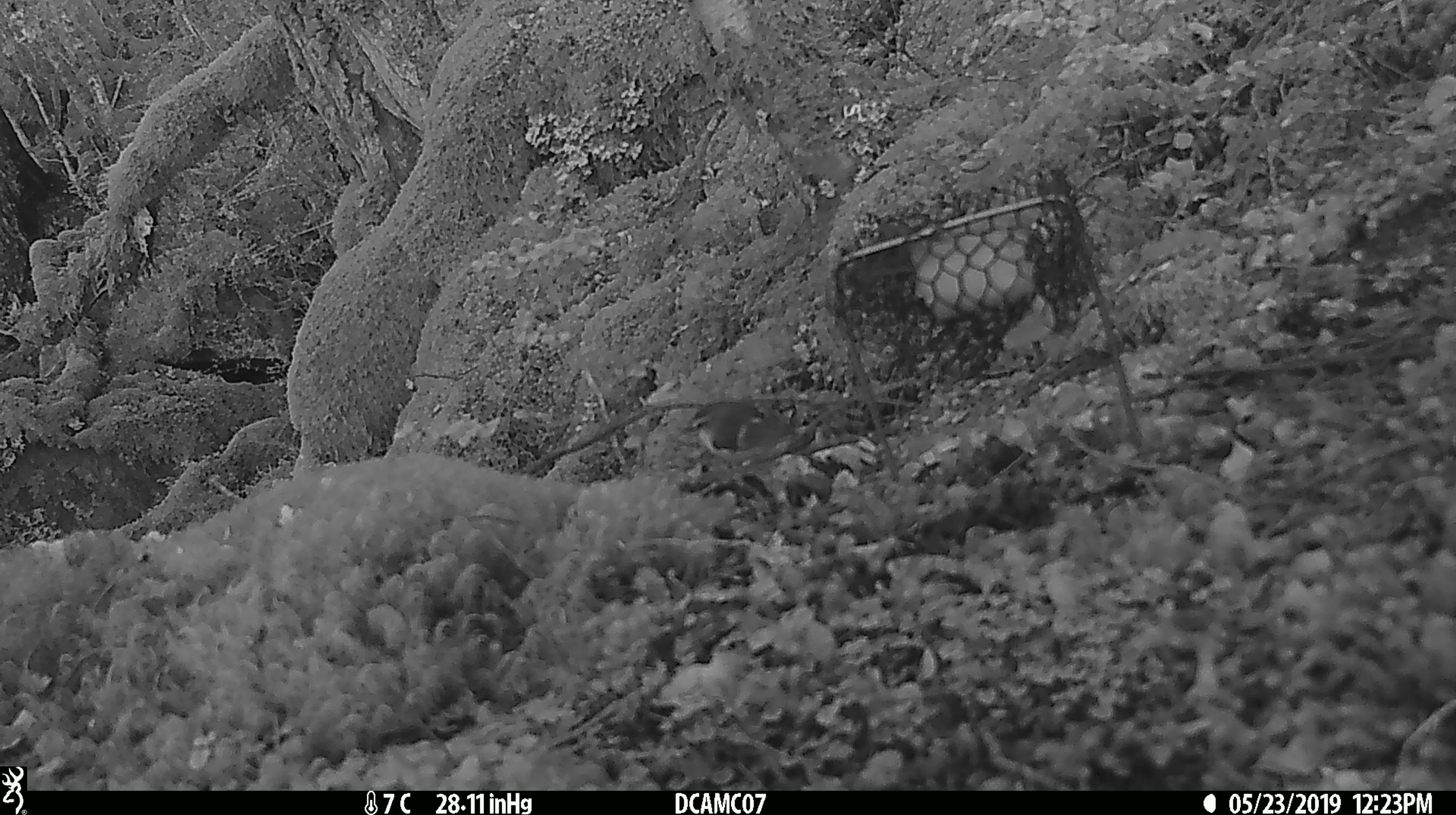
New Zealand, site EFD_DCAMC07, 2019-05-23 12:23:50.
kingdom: Animalia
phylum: Chordata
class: Aves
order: Passeriformes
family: Acanthisittidae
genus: Acanthisitta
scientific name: Acanthisitta chloris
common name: rifleman